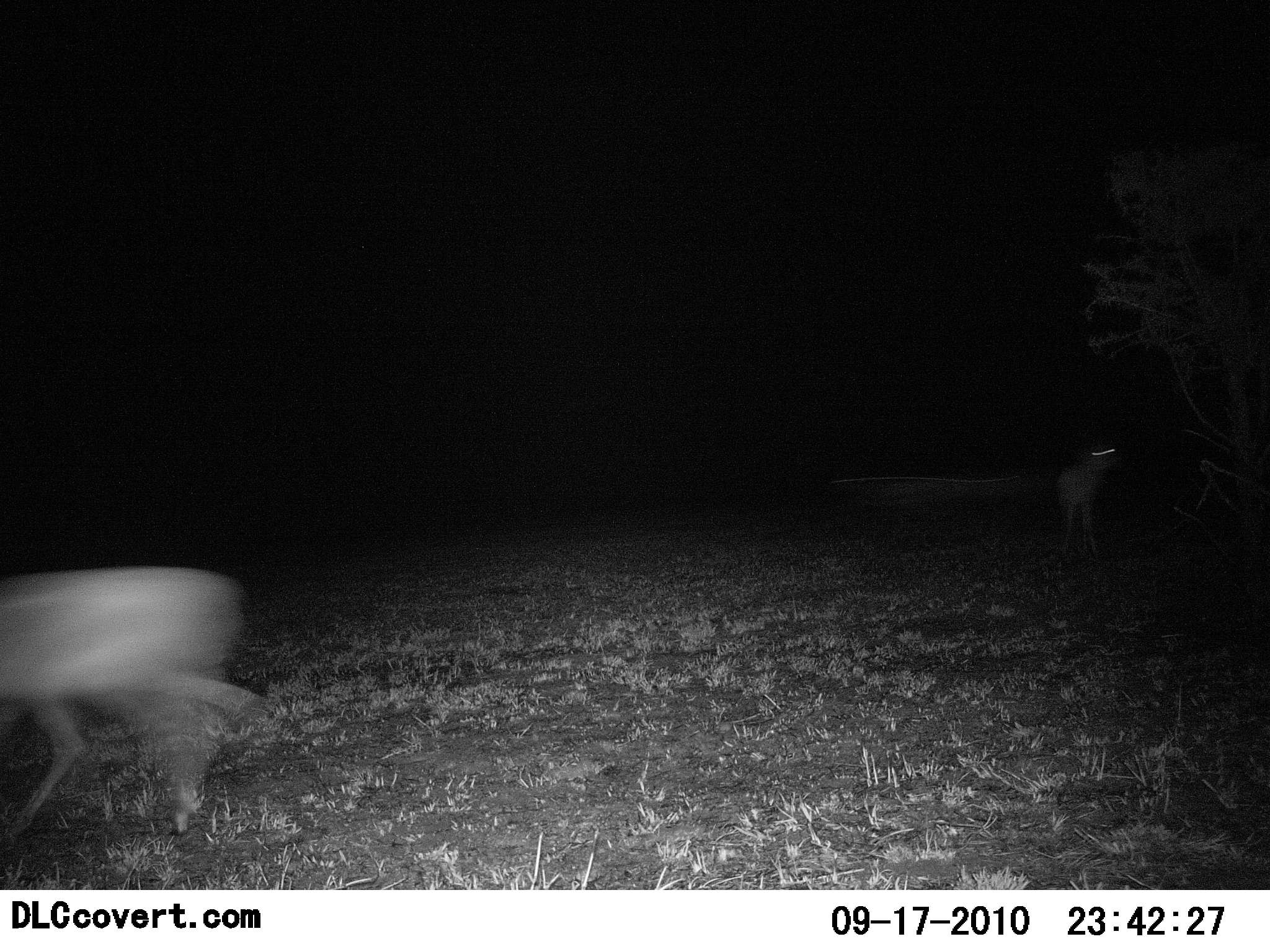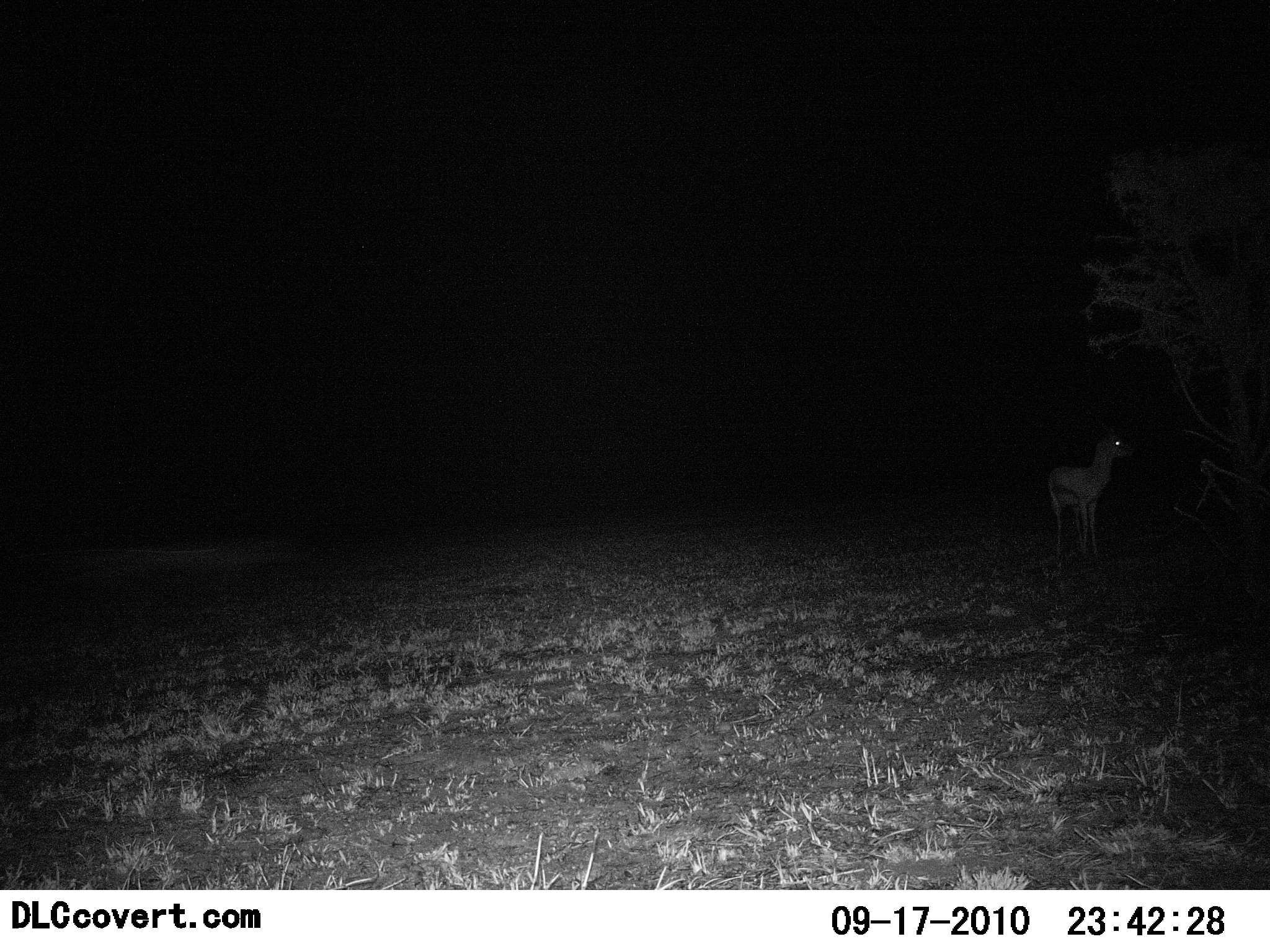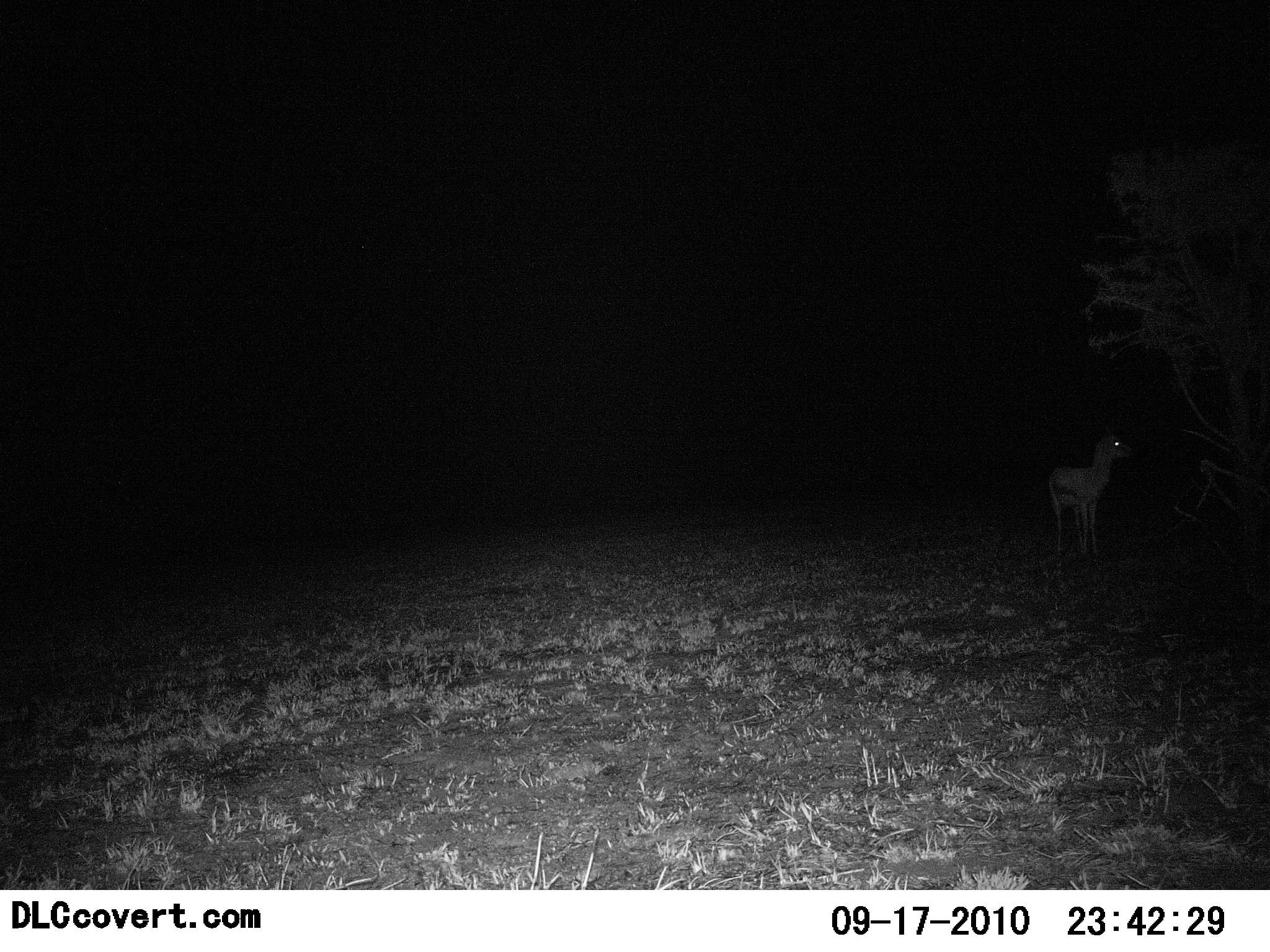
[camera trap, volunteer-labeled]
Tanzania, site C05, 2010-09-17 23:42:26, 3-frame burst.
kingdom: Animalia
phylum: Chordata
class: Mammalia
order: Artiodactyla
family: Bovidae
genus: Eudorcas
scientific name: Eudorcas thomsonii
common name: thomson's gazelle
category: gazellethomsons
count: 2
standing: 82%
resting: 0%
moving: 73%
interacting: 0%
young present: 0%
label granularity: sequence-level